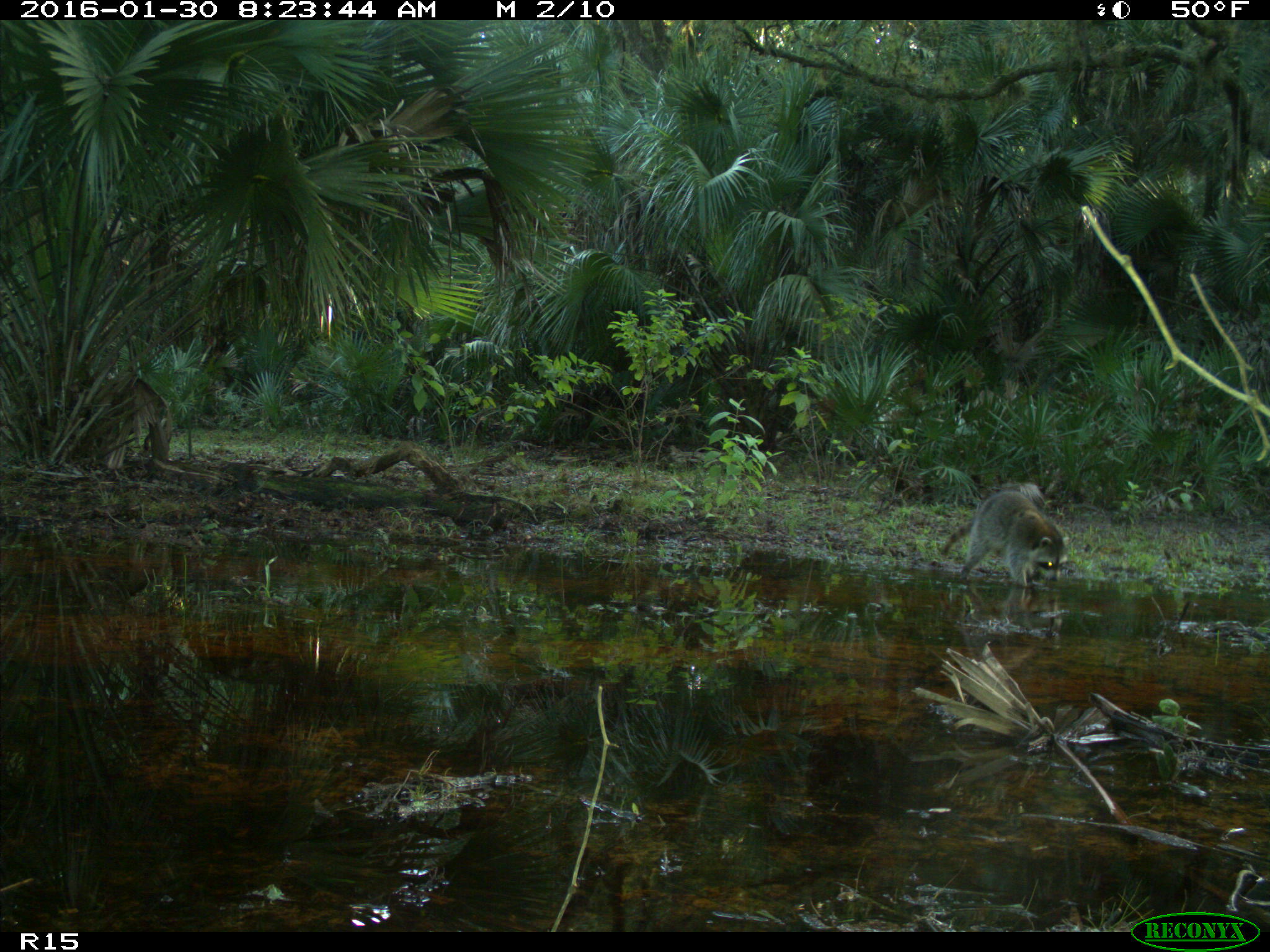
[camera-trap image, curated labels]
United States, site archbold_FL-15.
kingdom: Animalia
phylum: Chordata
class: Mammalia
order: Carnivora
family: Procyonidae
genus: Procyon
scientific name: Procyon lotor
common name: common raccoon